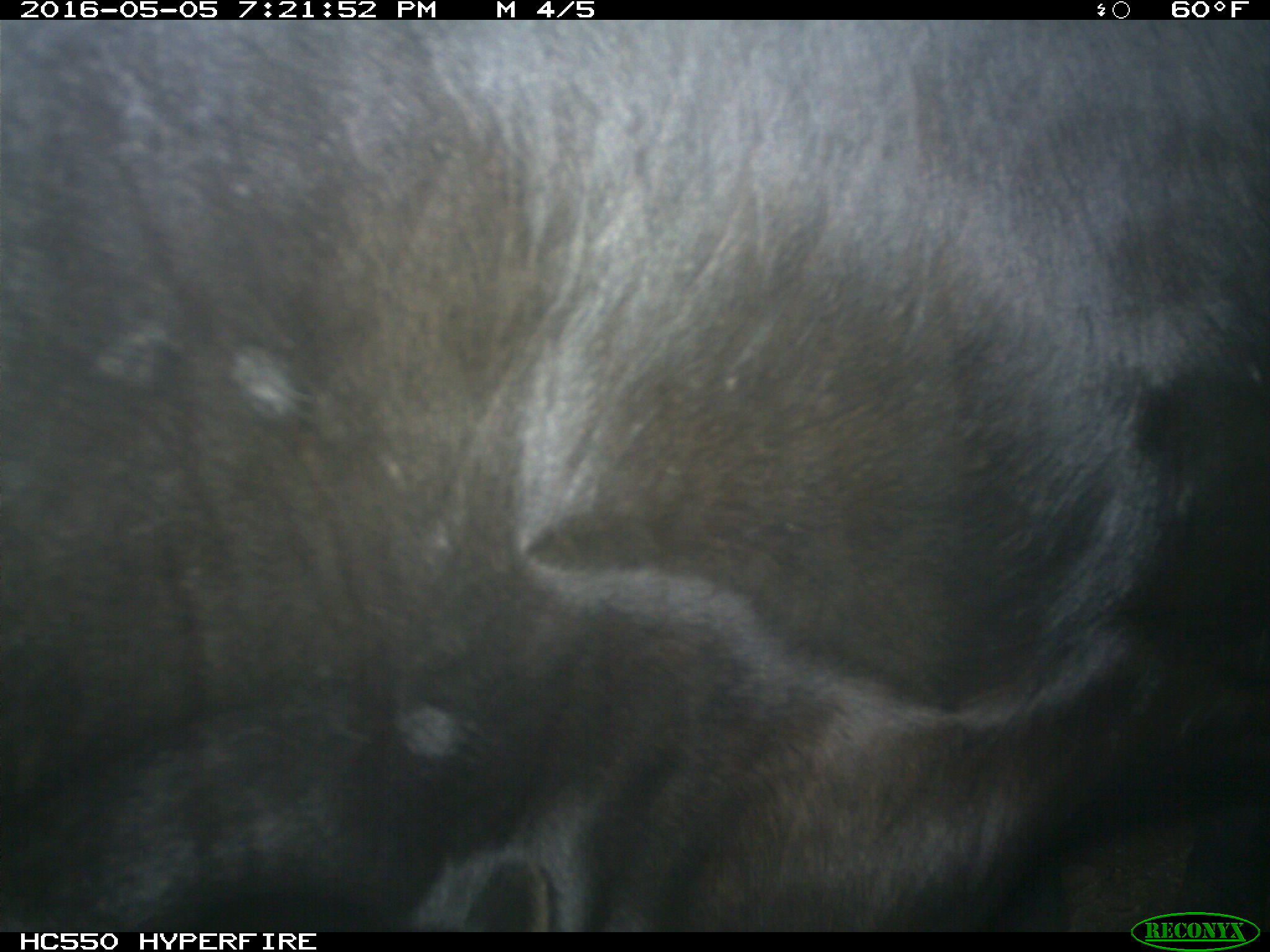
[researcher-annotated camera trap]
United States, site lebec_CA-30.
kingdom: Animalia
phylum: Chordata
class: Mammalia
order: Artiodactyla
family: Bovidae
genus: Bos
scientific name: Bos taurus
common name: domestic cow